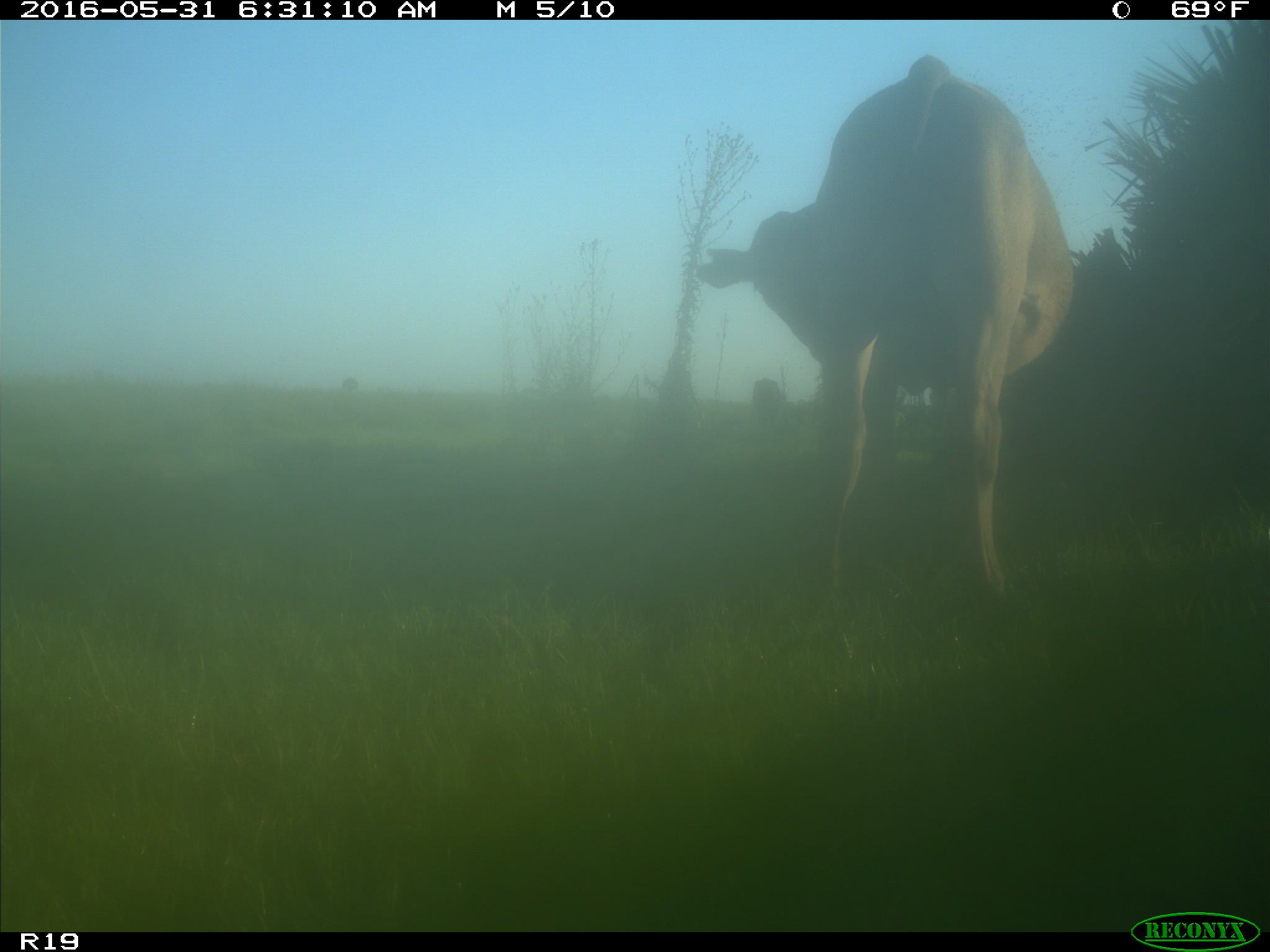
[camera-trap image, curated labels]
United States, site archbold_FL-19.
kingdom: Animalia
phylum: Chordata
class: Mammalia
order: Artiodactyla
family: Bovidae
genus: Bos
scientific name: Bos taurus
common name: domestic cow